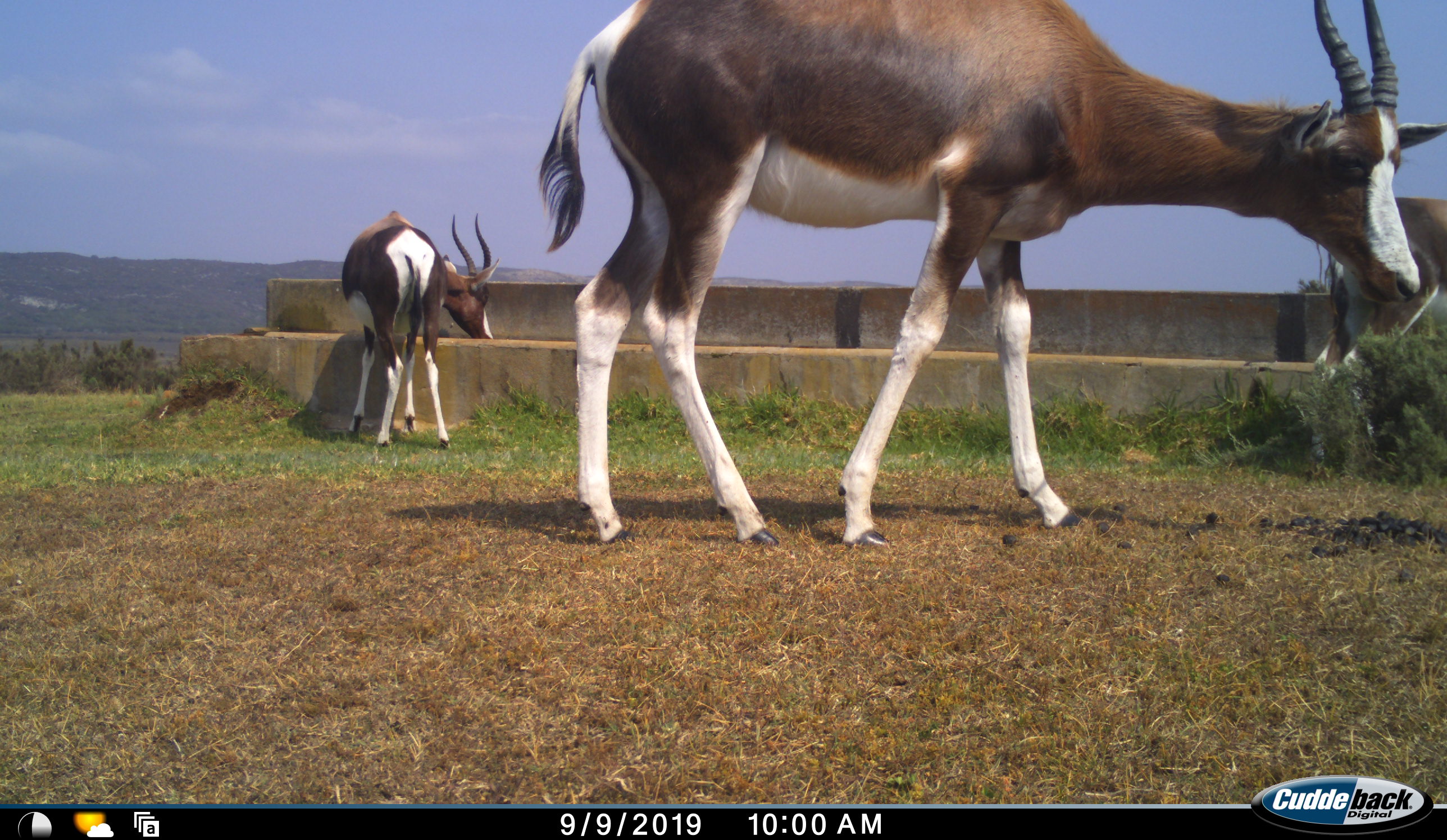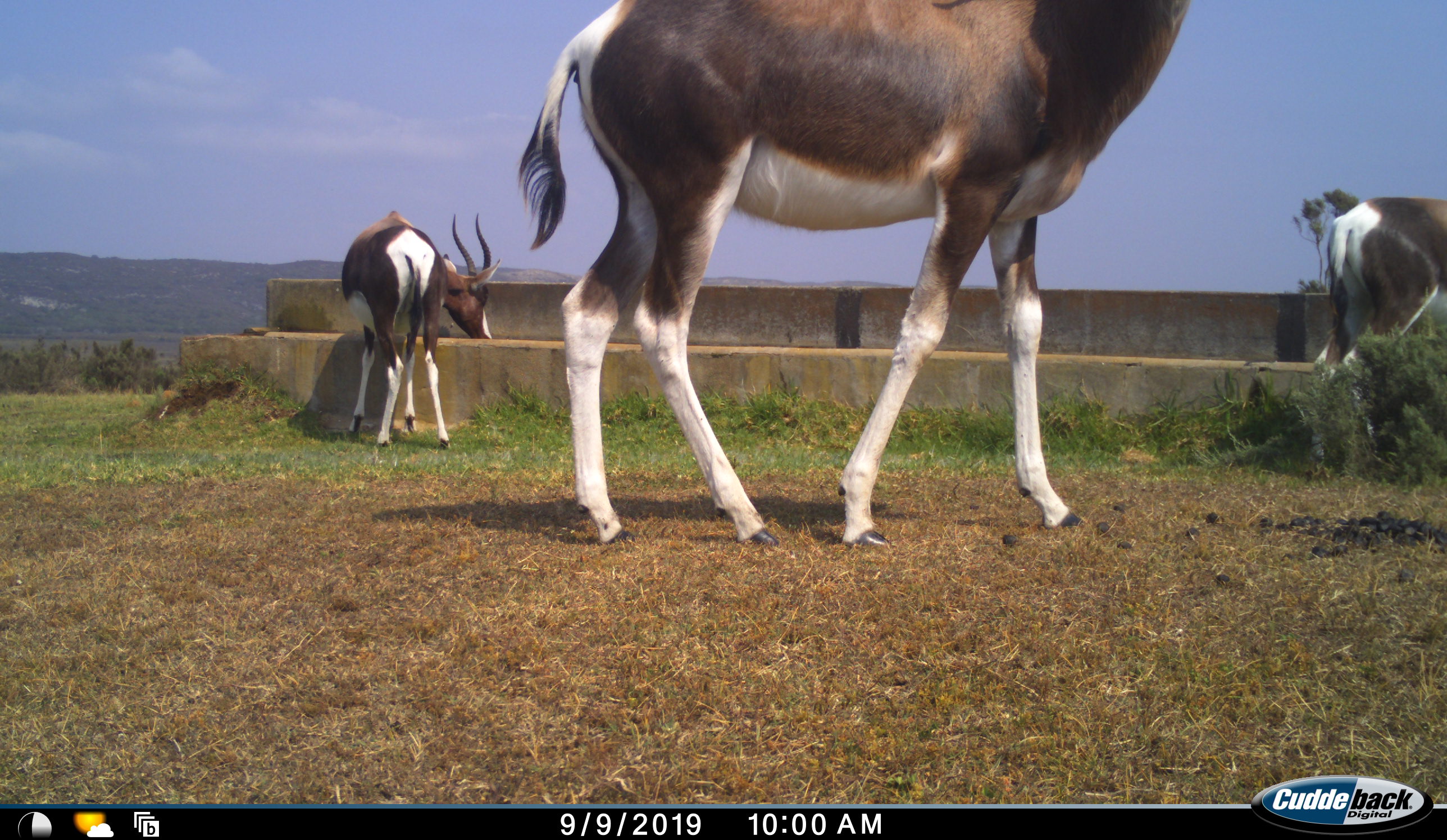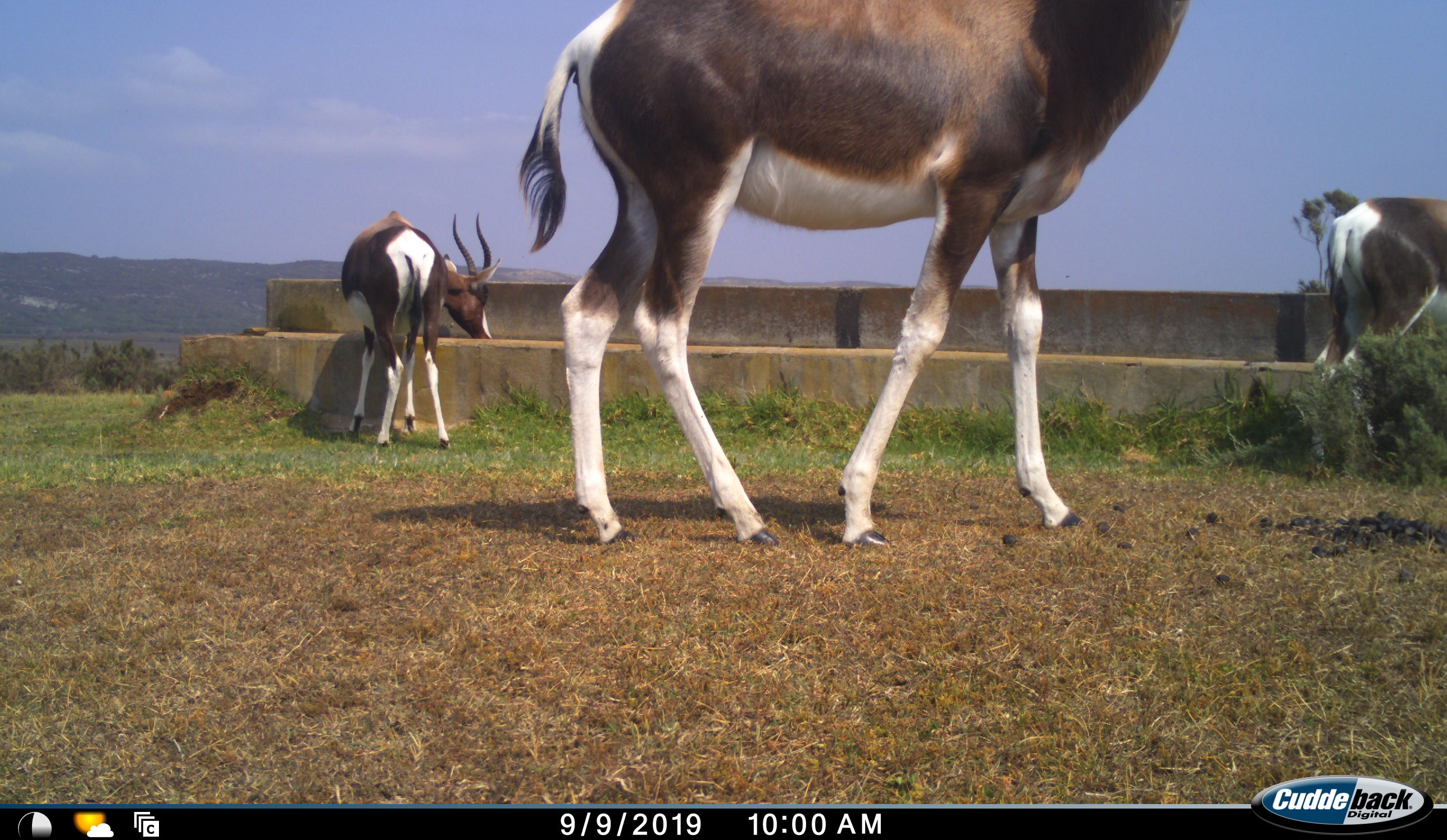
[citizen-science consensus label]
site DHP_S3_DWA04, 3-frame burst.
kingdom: Animalia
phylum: Chordata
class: Mammalia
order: Artiodactyla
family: Bovidae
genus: Damaliscus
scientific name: Damaliscus pygargus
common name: bontebok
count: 3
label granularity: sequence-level